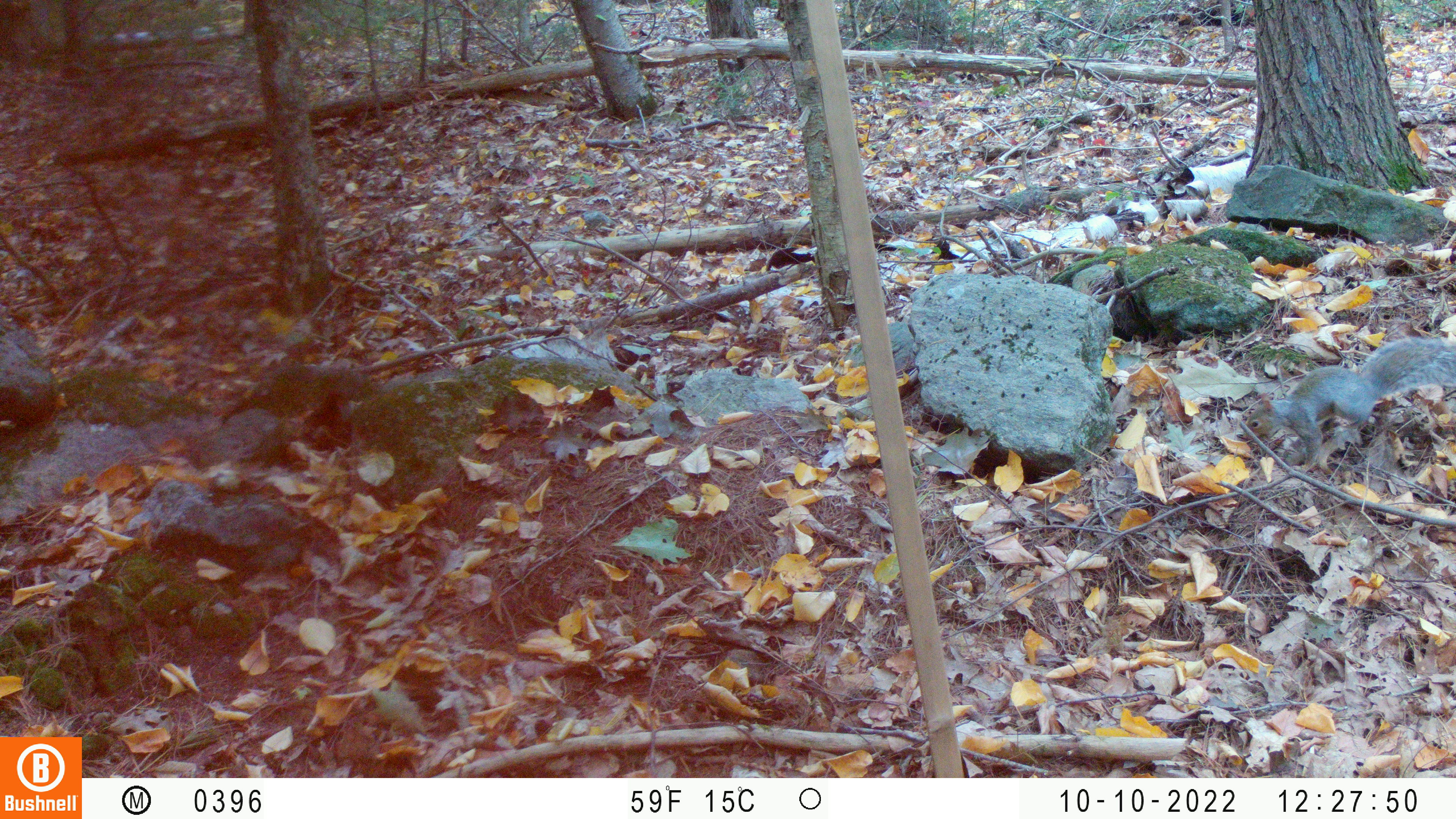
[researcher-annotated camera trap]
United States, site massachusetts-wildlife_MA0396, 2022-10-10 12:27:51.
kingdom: Animalia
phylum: Chordata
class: Mammalia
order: Rodentia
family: Sciuridae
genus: Sciurus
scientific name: Sciurus carolinensis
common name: gray squirrel